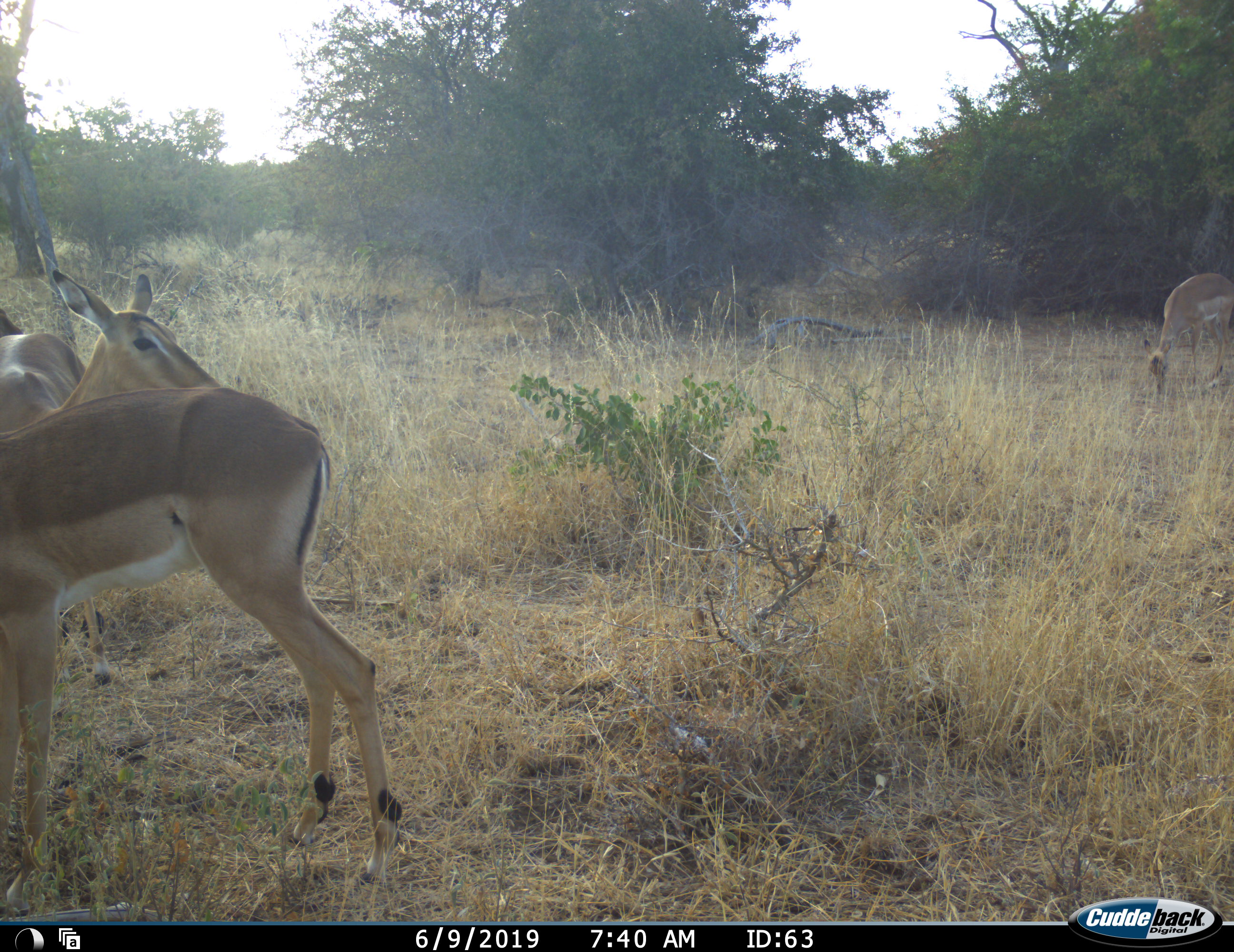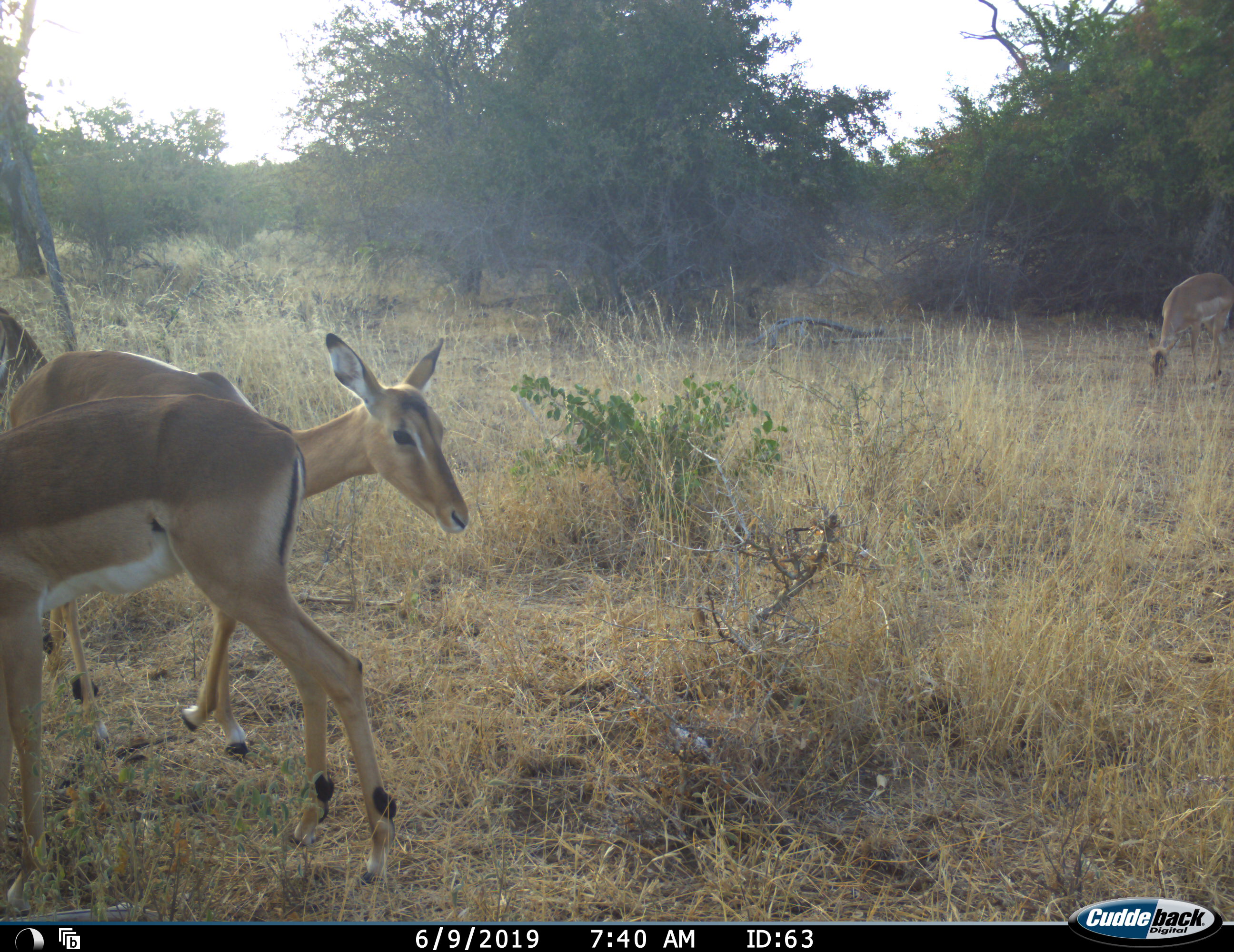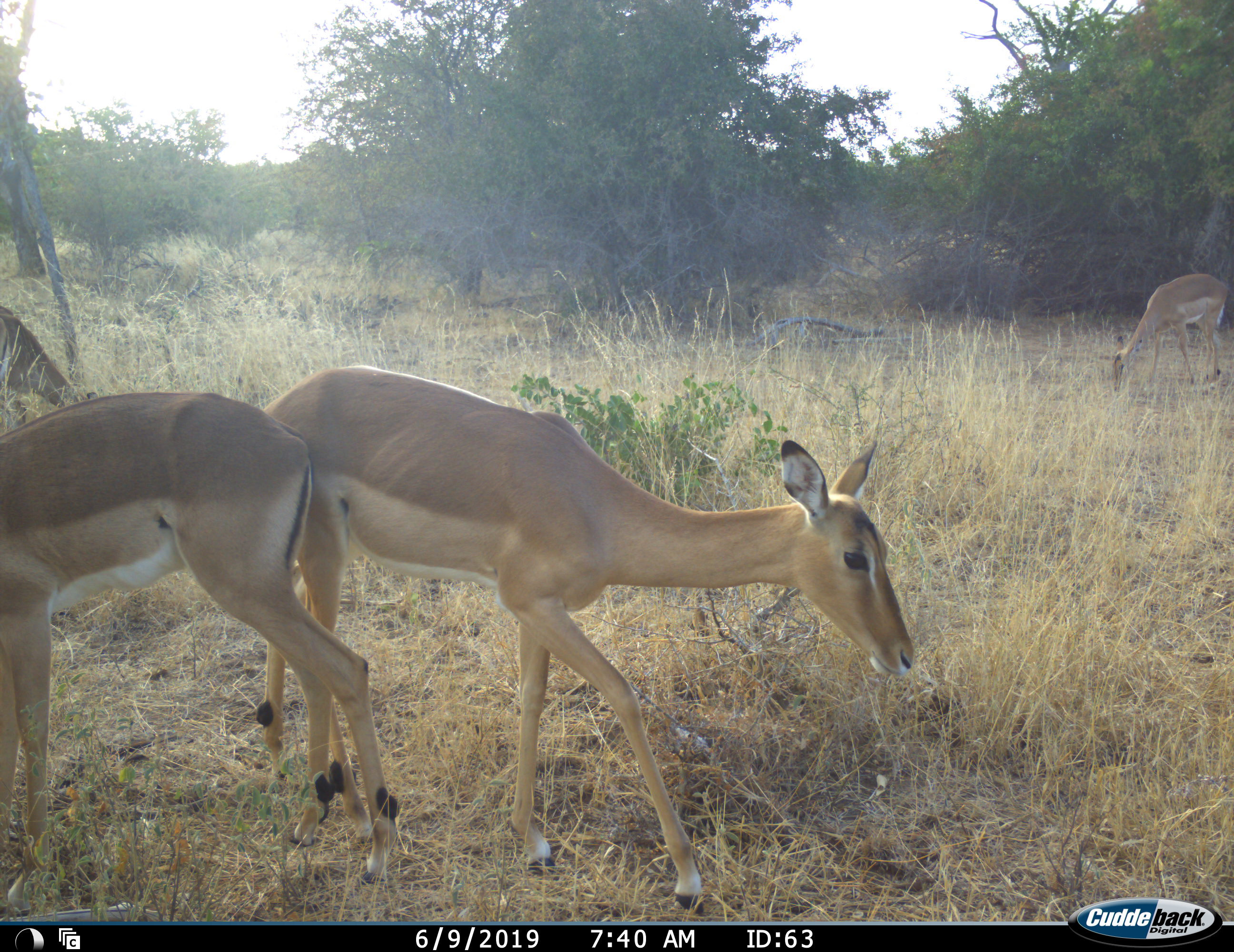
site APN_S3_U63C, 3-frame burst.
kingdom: Animalia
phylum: Chordata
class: Mammalia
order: Artiodactyla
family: Bovidae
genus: Aepyceros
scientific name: Aepyceros melampus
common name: impala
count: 4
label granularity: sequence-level